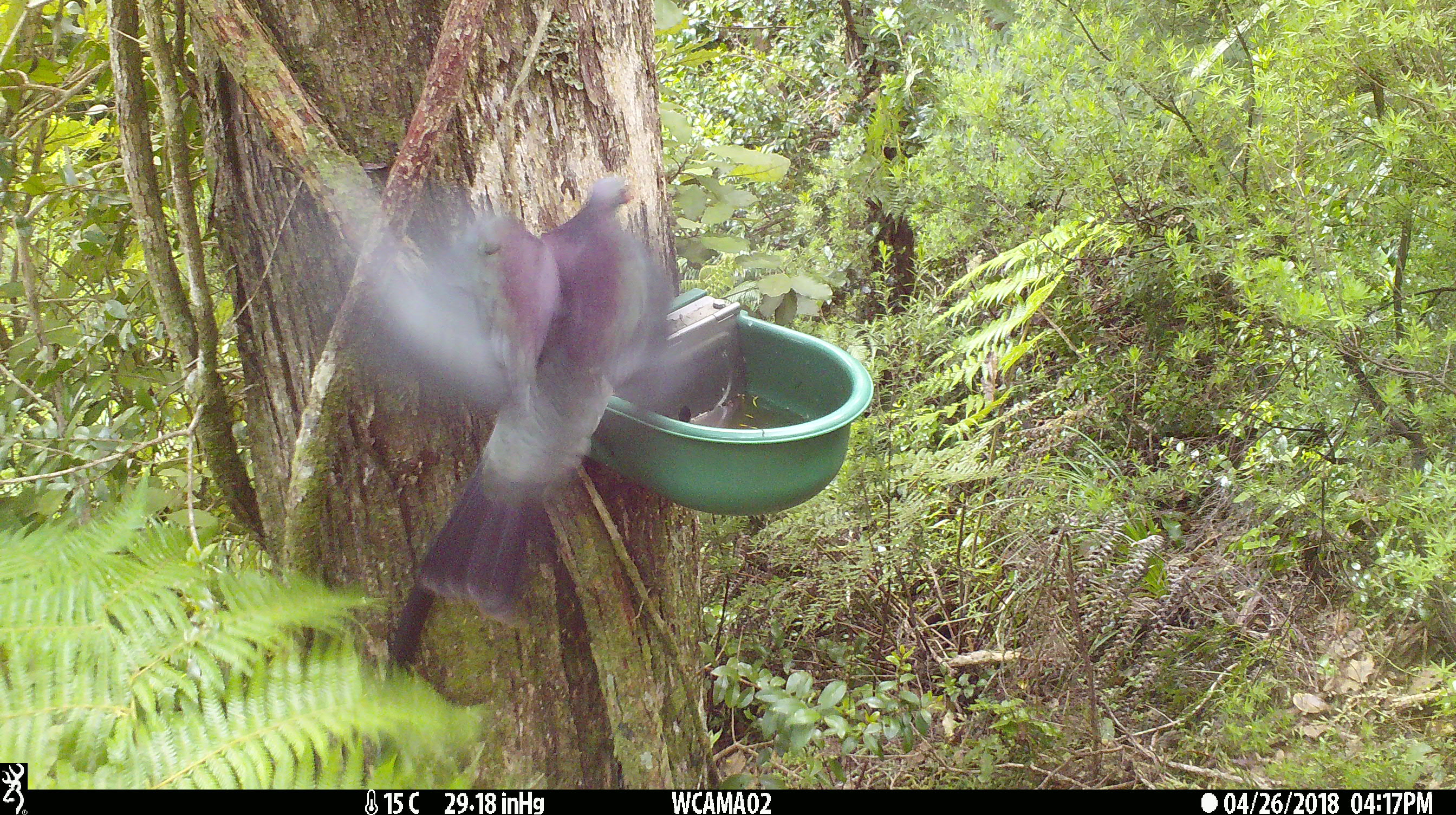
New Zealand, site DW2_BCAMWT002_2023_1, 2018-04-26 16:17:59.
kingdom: Animalia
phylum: Chordata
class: Aves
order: Columbiformes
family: Columbidae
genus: Hemiphaga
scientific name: Hemiphaga novaeseelandiae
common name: new zealand pigeon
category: kereru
Kereru (new zealand pigeon) (Hemiphaga novaeseelandiae).